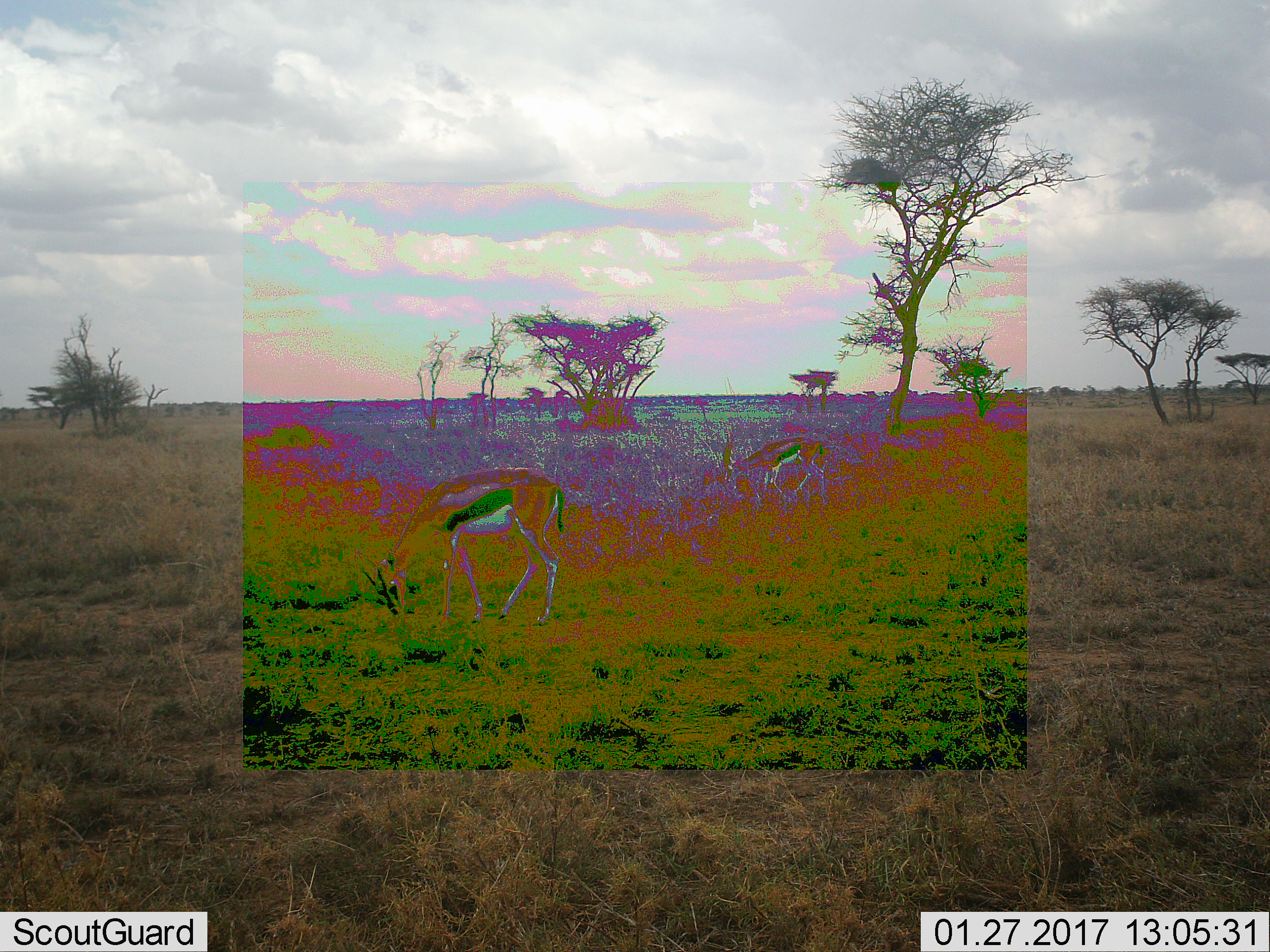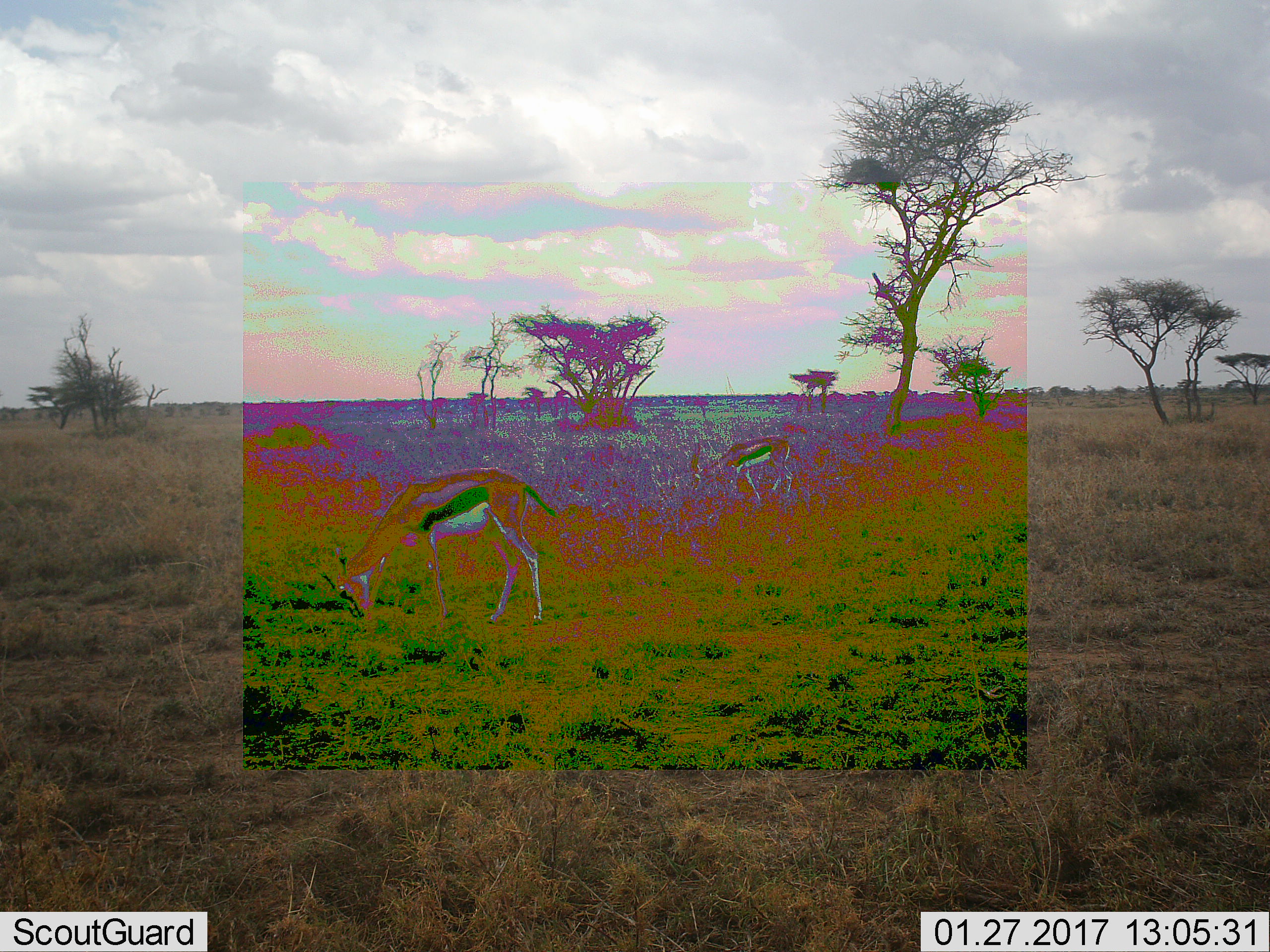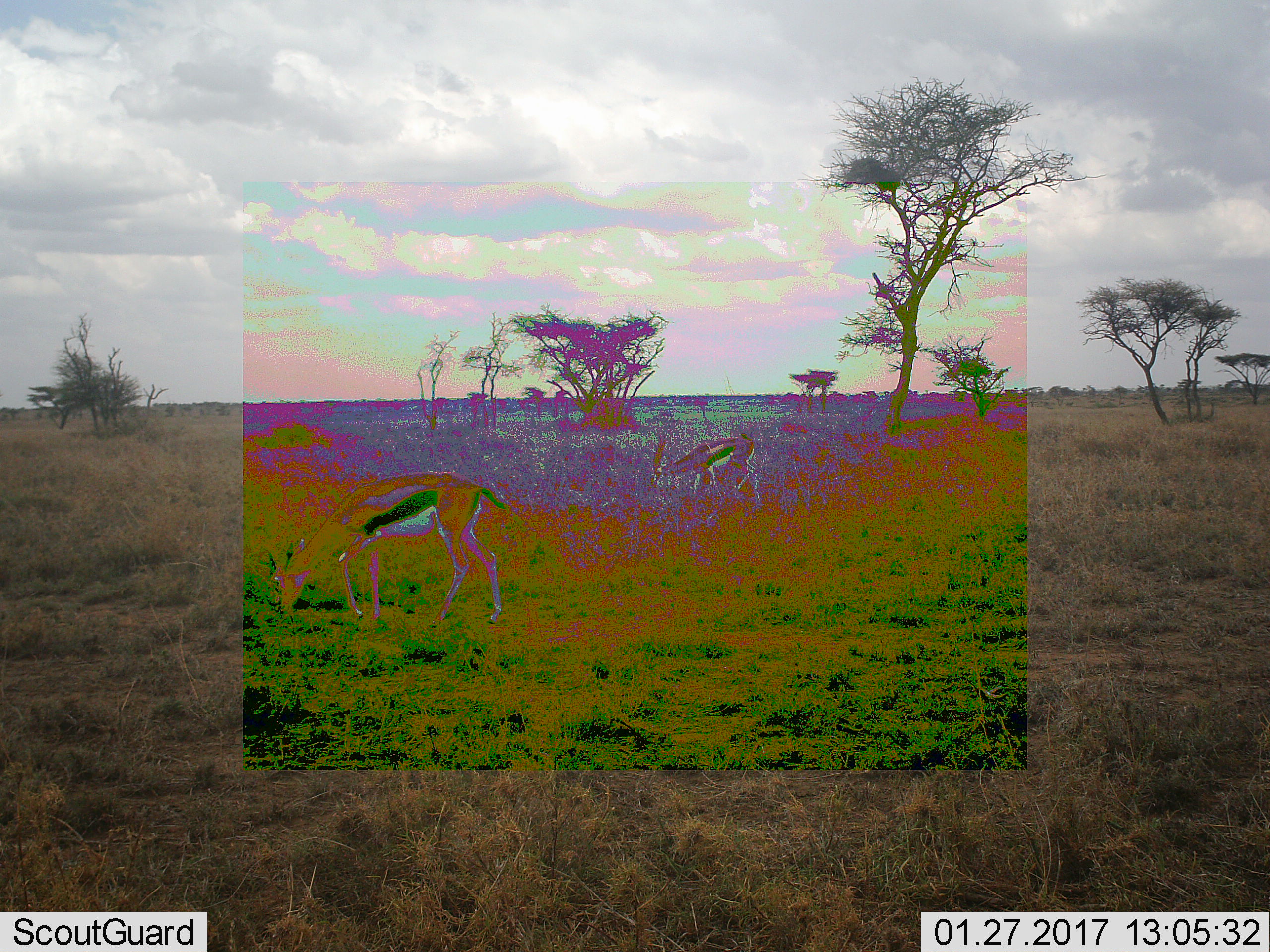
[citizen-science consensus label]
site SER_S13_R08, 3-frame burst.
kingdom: Animalia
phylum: Chordata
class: Mammalia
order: Artiodactyla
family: Bovidae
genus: Eudorcas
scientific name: Eudorcas thomsonii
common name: thomson's gazelle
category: gazellethomsons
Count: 2.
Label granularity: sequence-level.